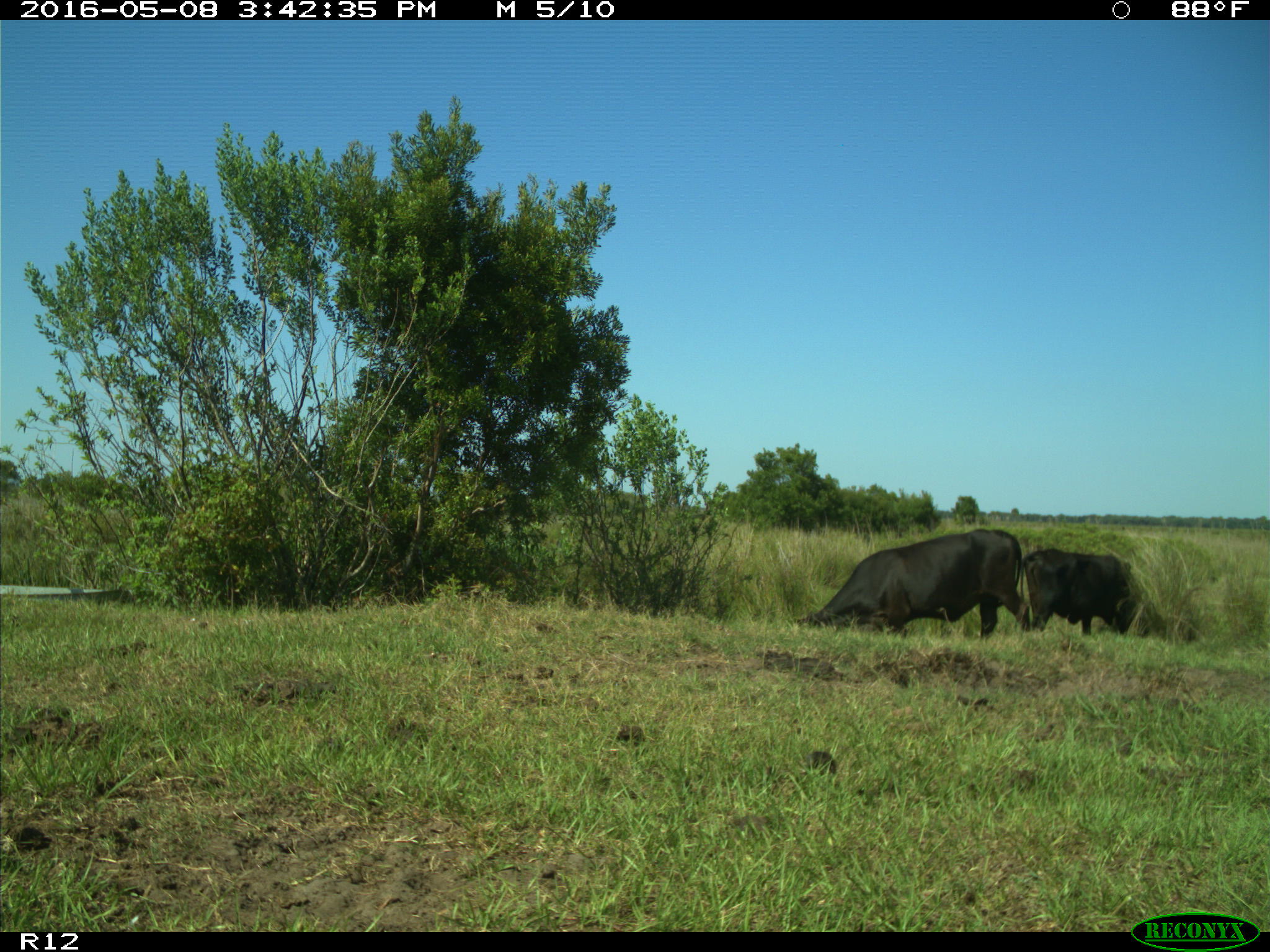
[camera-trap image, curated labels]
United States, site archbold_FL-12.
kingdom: Animalia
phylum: Chordata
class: Mammalia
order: Artiodactyla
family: Bovidae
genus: Bos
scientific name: Bos taurus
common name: domestic cow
Bos taurus (domestic cow).